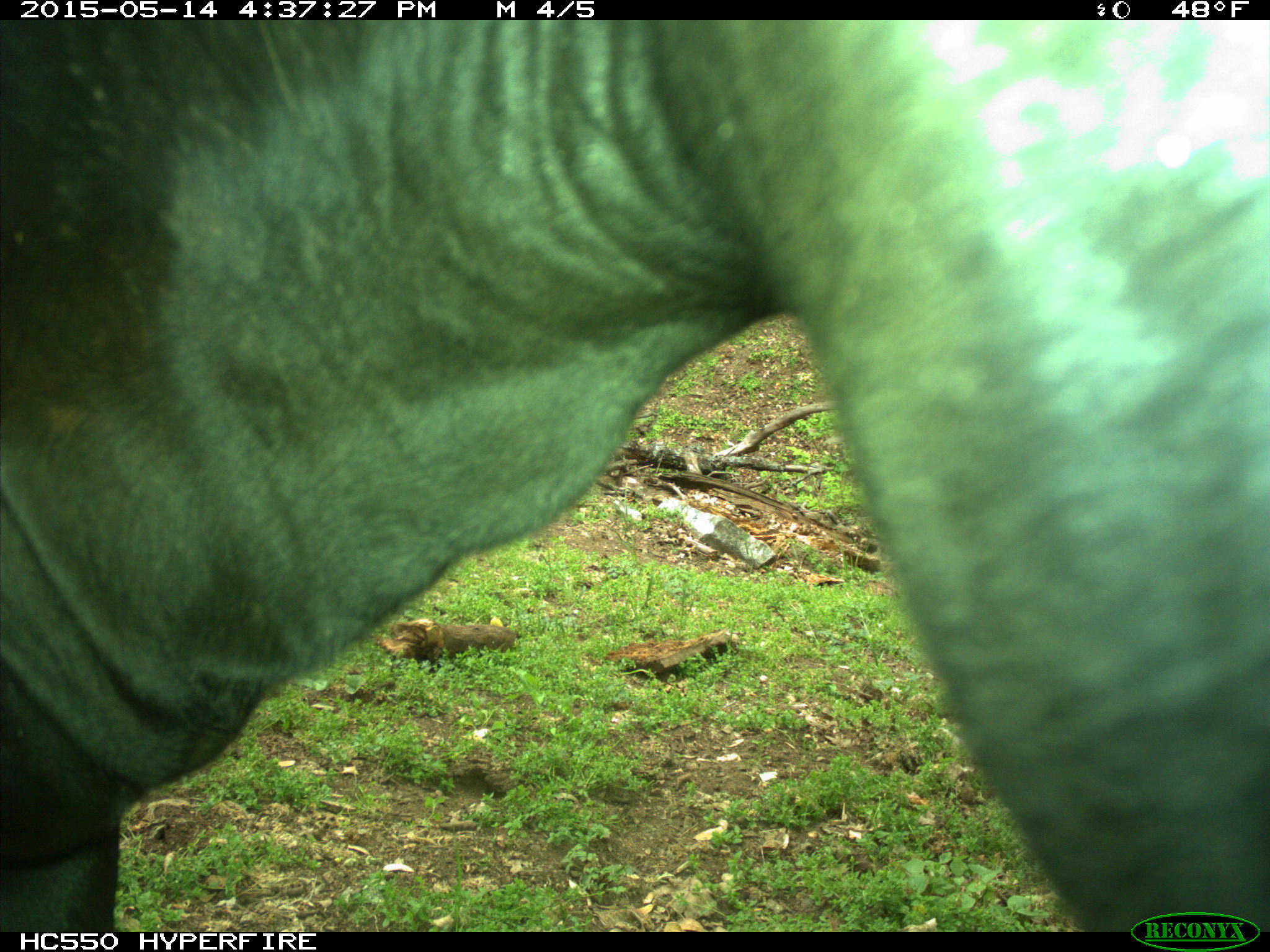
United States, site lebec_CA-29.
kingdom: Animalia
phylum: Chordata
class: Mammalia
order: Artiodactyla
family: Bovidae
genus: Bos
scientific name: Bos taurus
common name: domestic cow